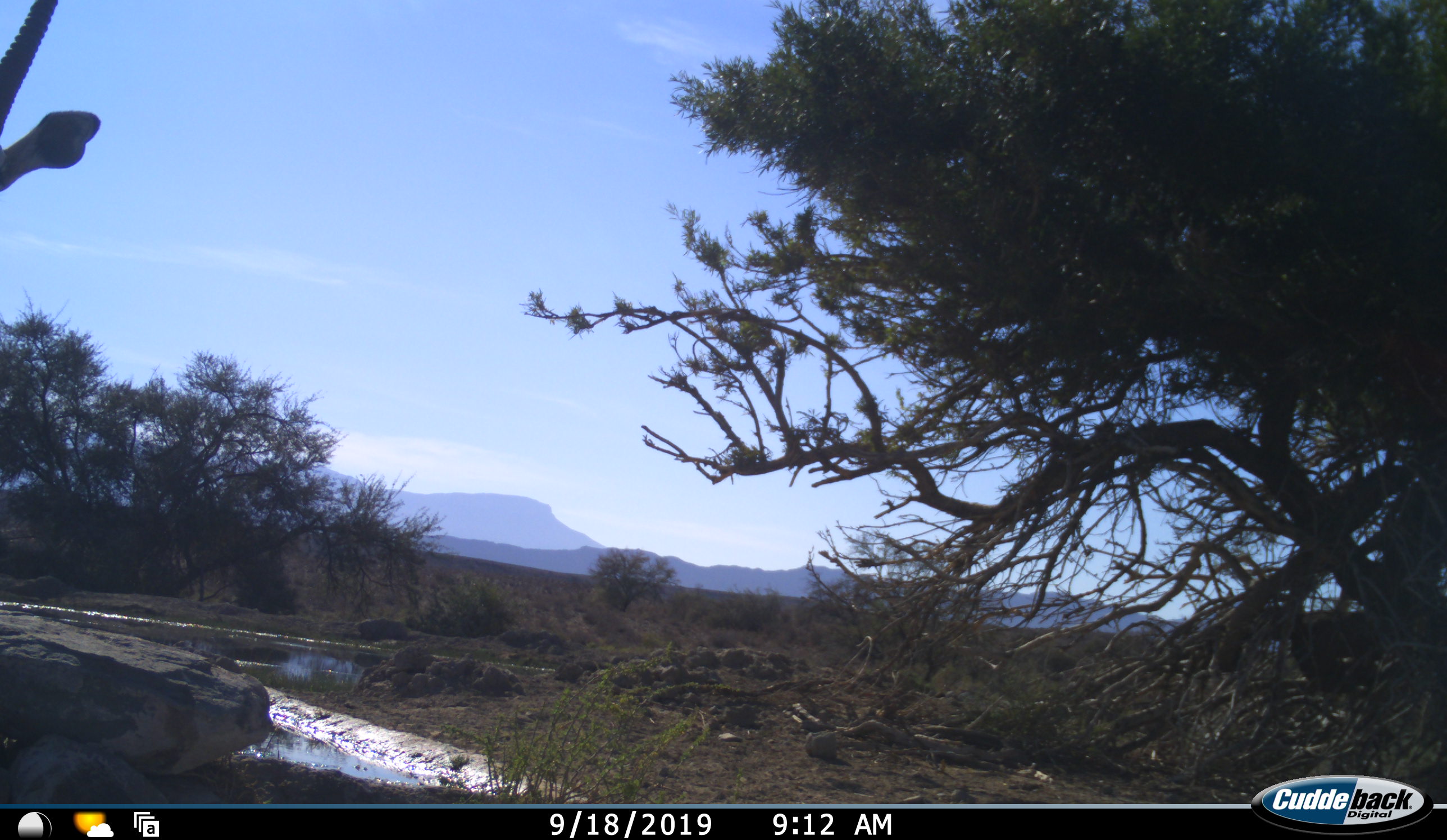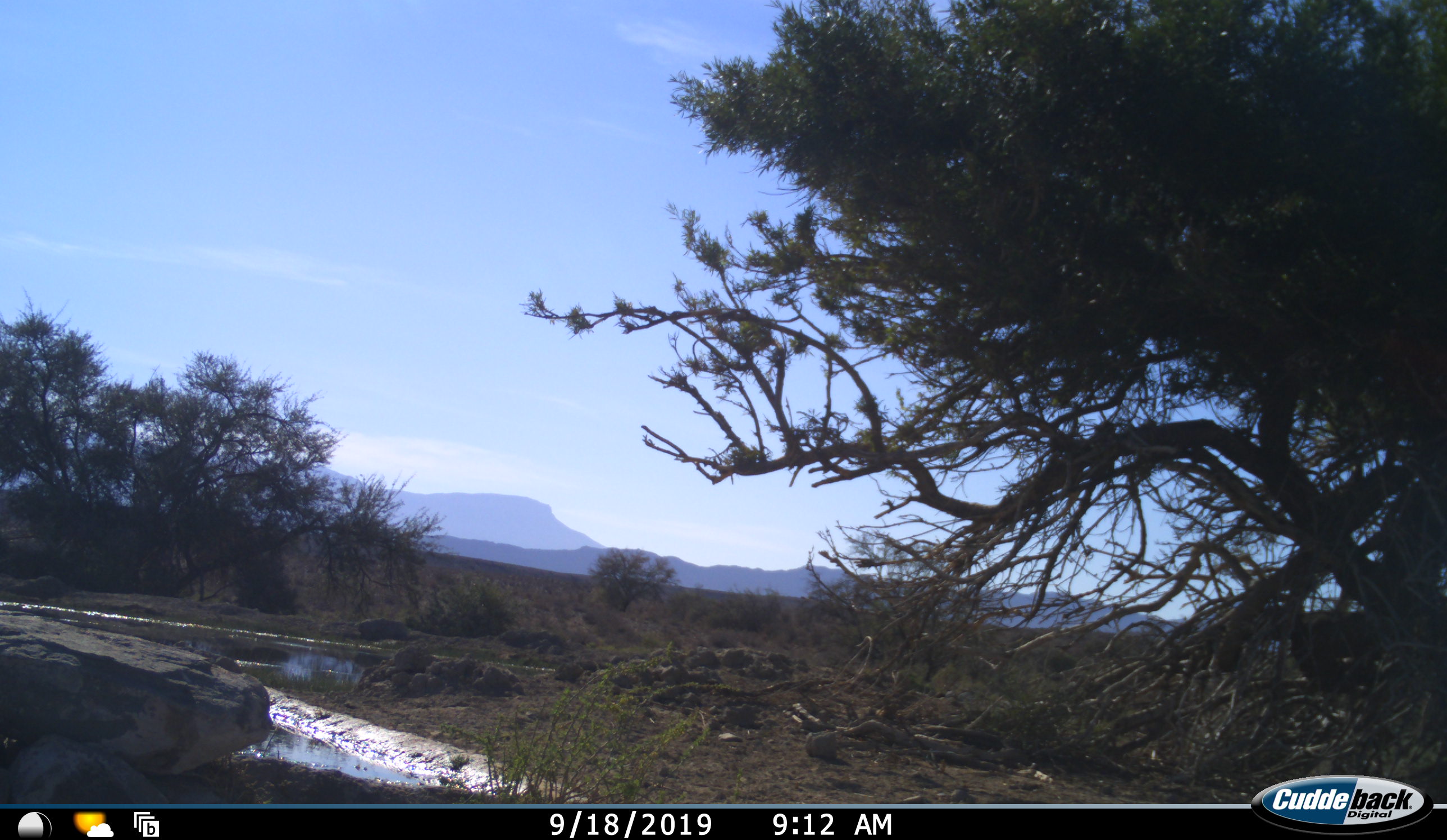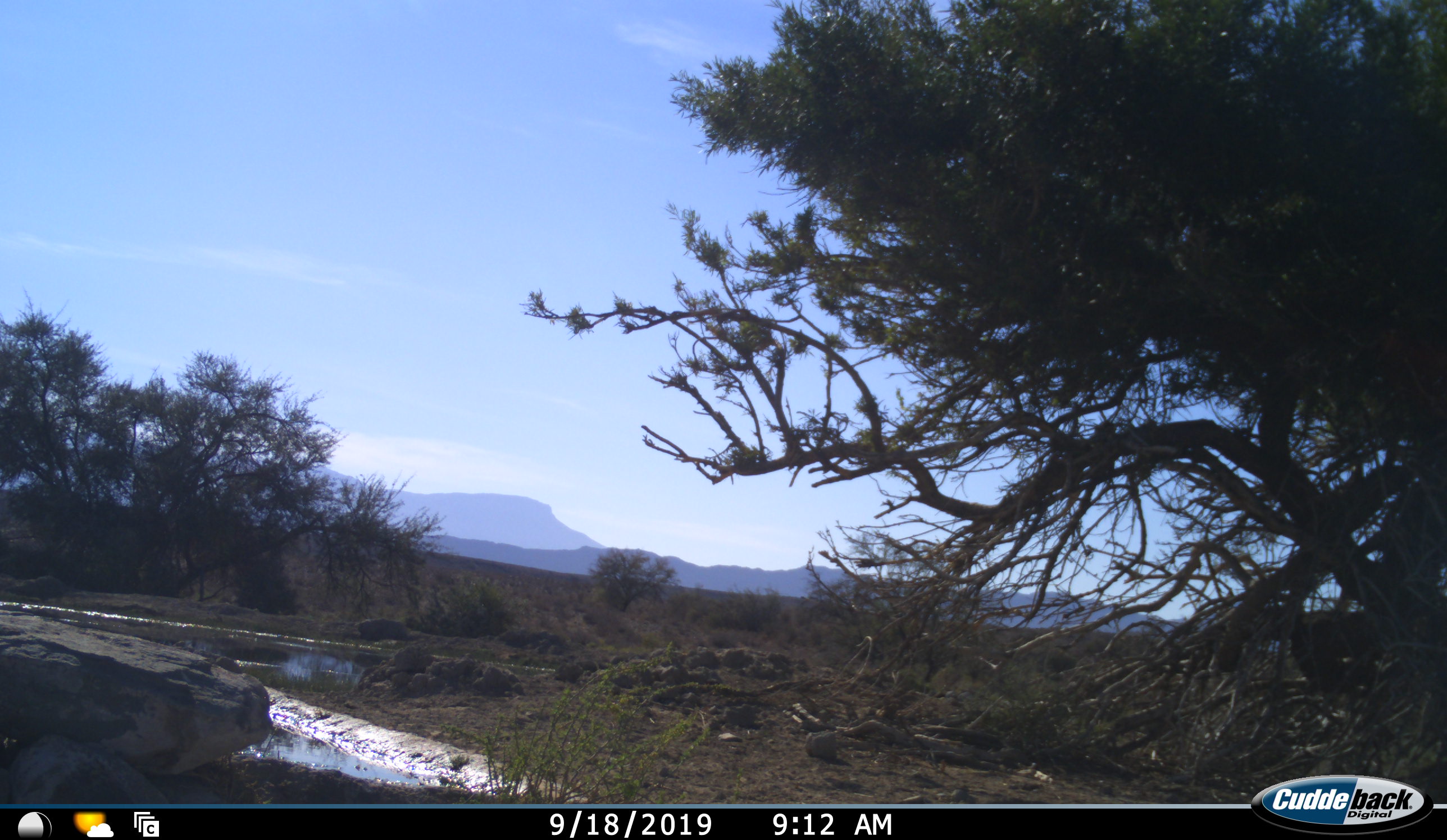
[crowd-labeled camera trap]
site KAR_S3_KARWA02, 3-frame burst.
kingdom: Animalia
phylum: Chordata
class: Mammalia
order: Artiodactyla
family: Bovidae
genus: Oryx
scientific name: Oryx gazella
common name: gemsbok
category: oryx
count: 1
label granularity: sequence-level